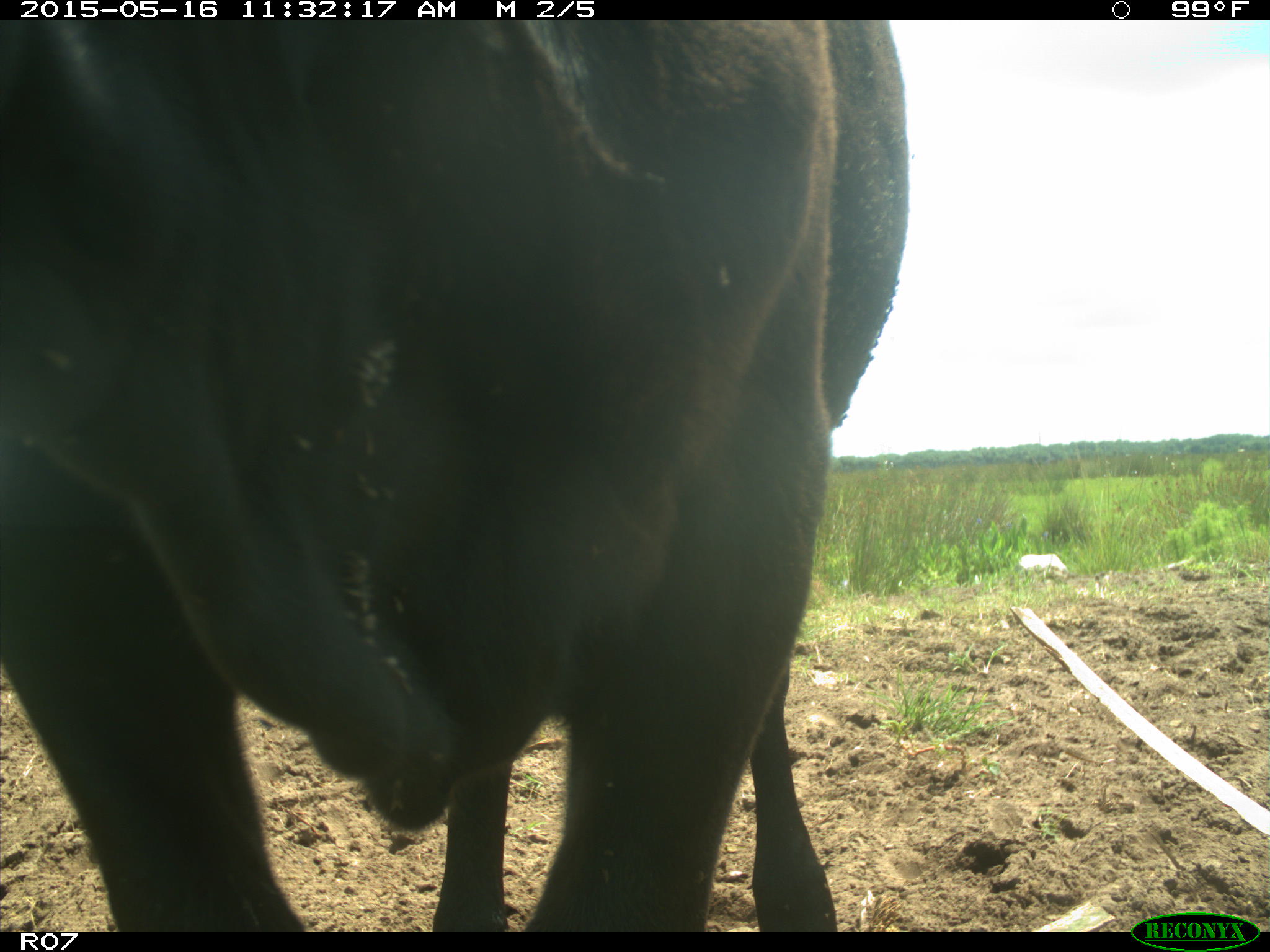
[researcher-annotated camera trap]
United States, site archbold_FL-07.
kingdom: Animalia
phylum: Chordata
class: Mammalia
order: Artiodactyla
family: Bovidae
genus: Bos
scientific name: Bos taurus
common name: domestic cow